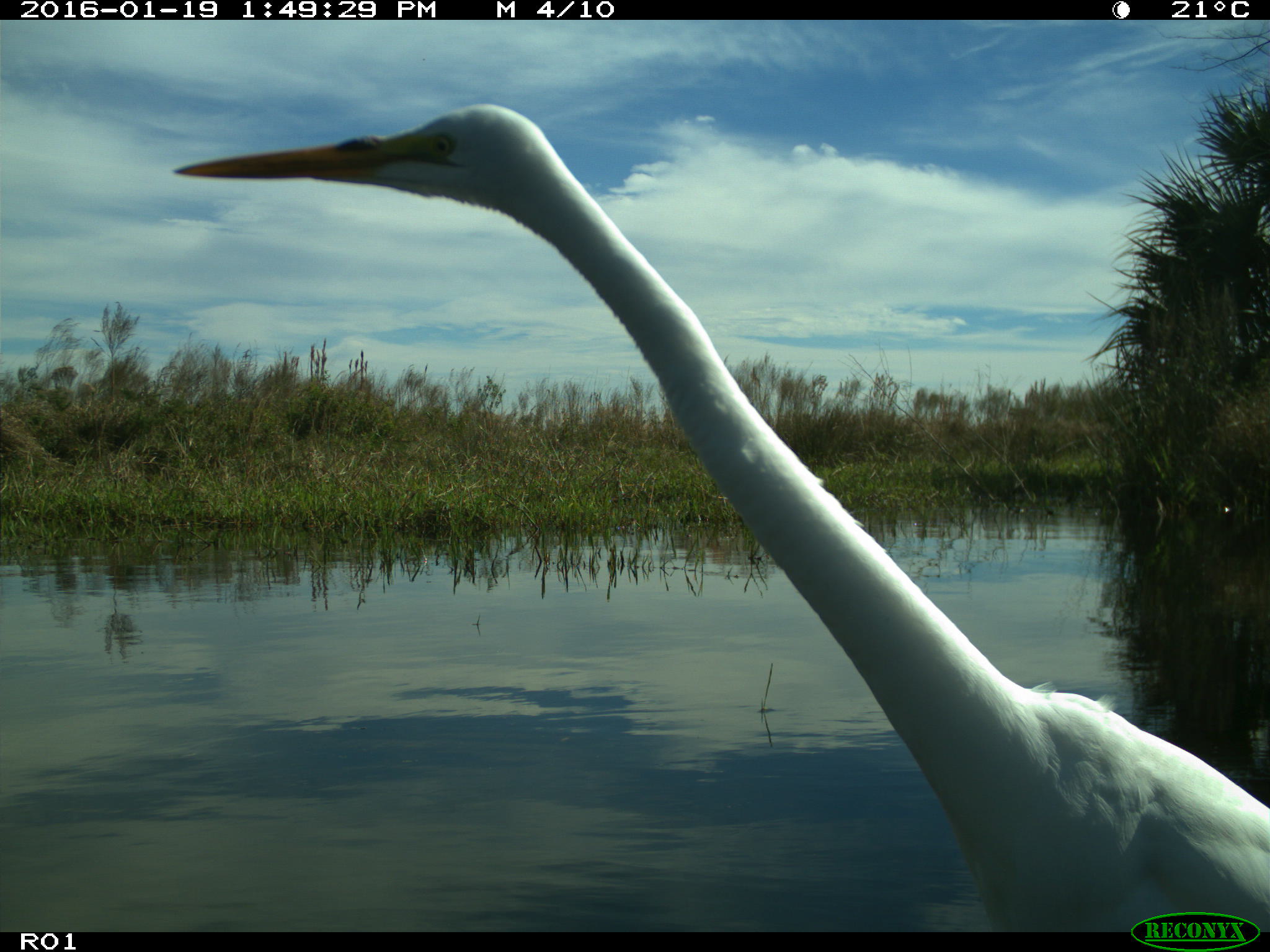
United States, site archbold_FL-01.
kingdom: Animalia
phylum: Chordata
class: Aves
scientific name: Aves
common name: birds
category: unidentified bird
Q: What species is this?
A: Unidentified bird (birds) (Aves).